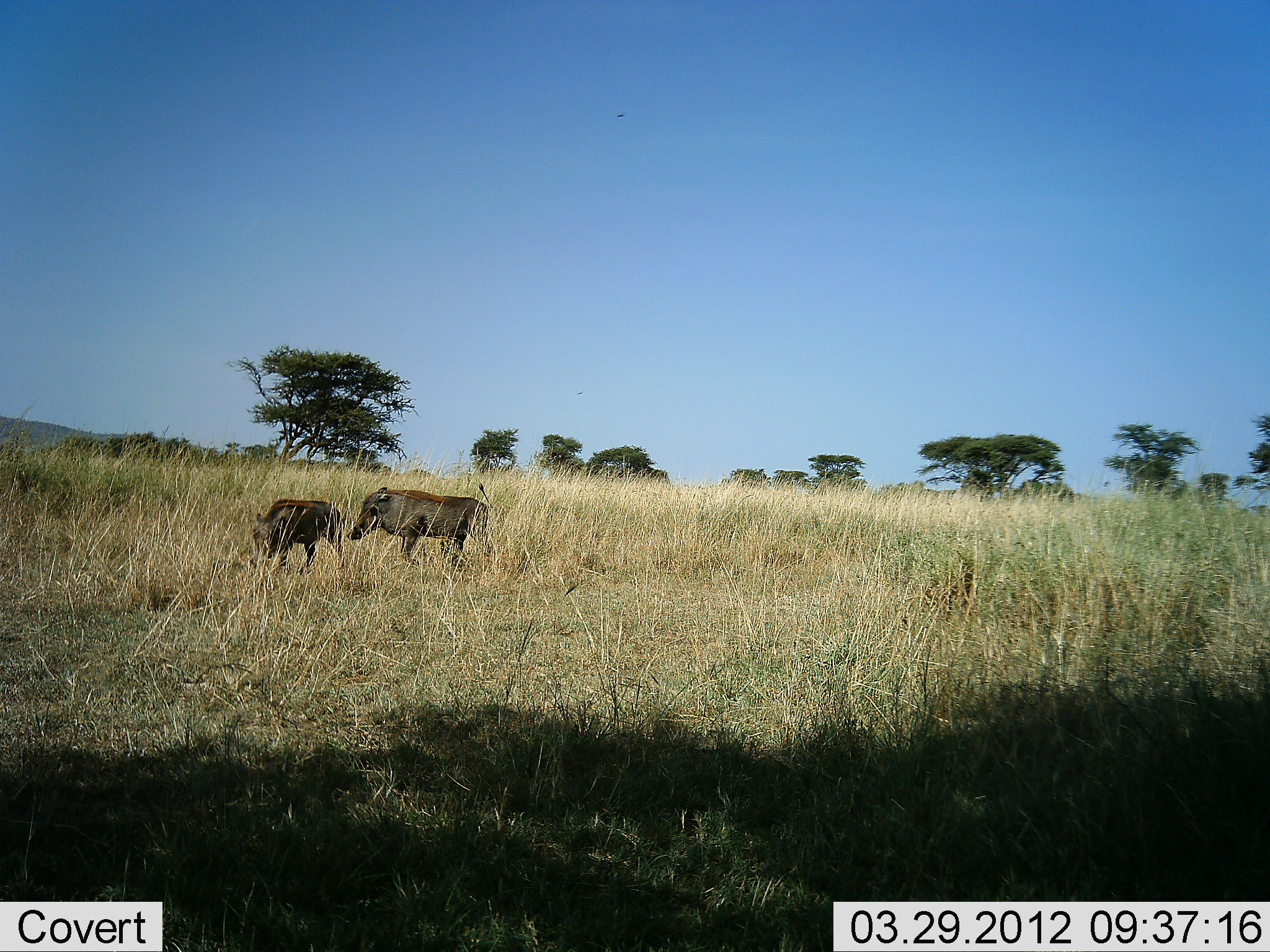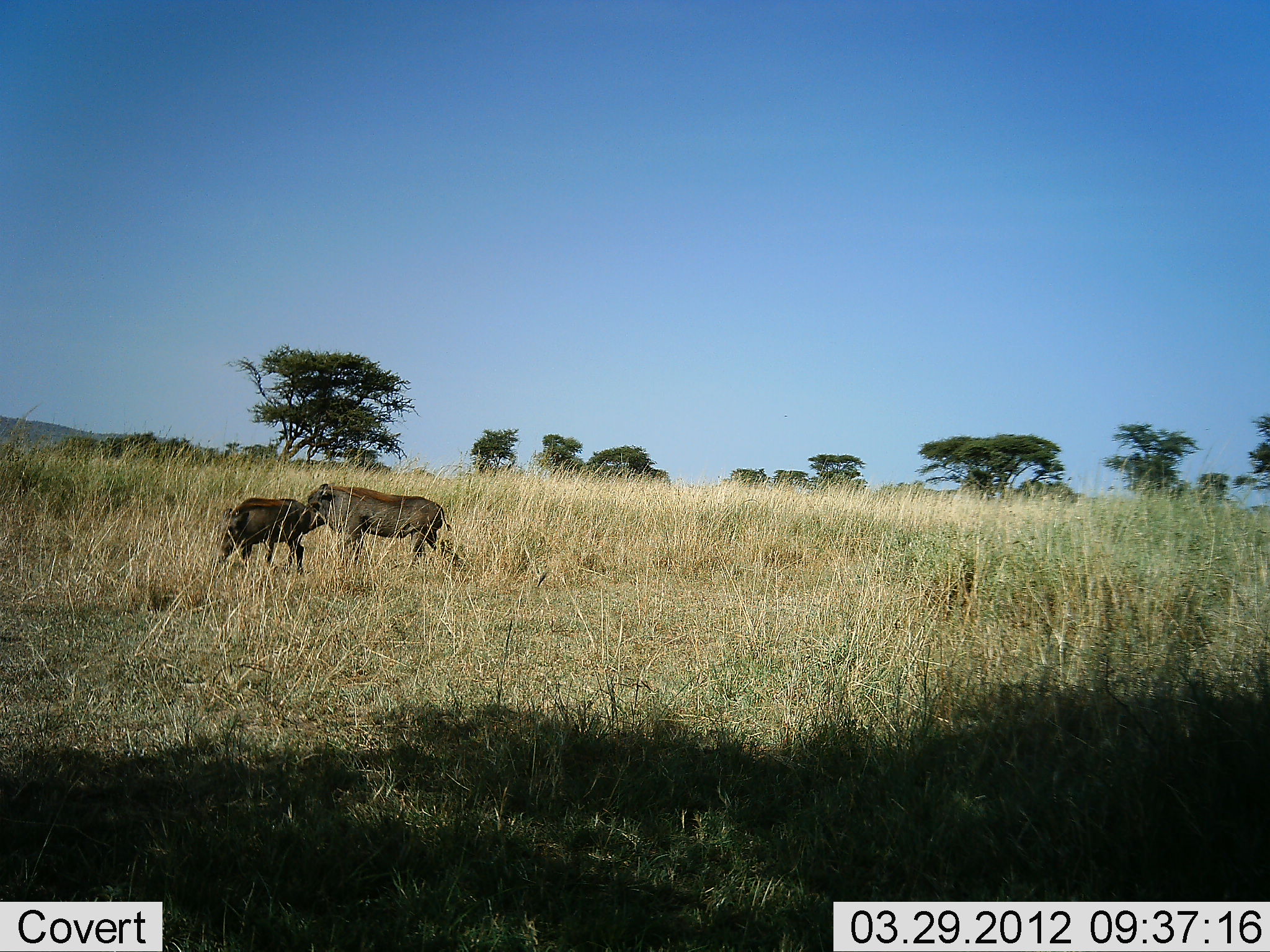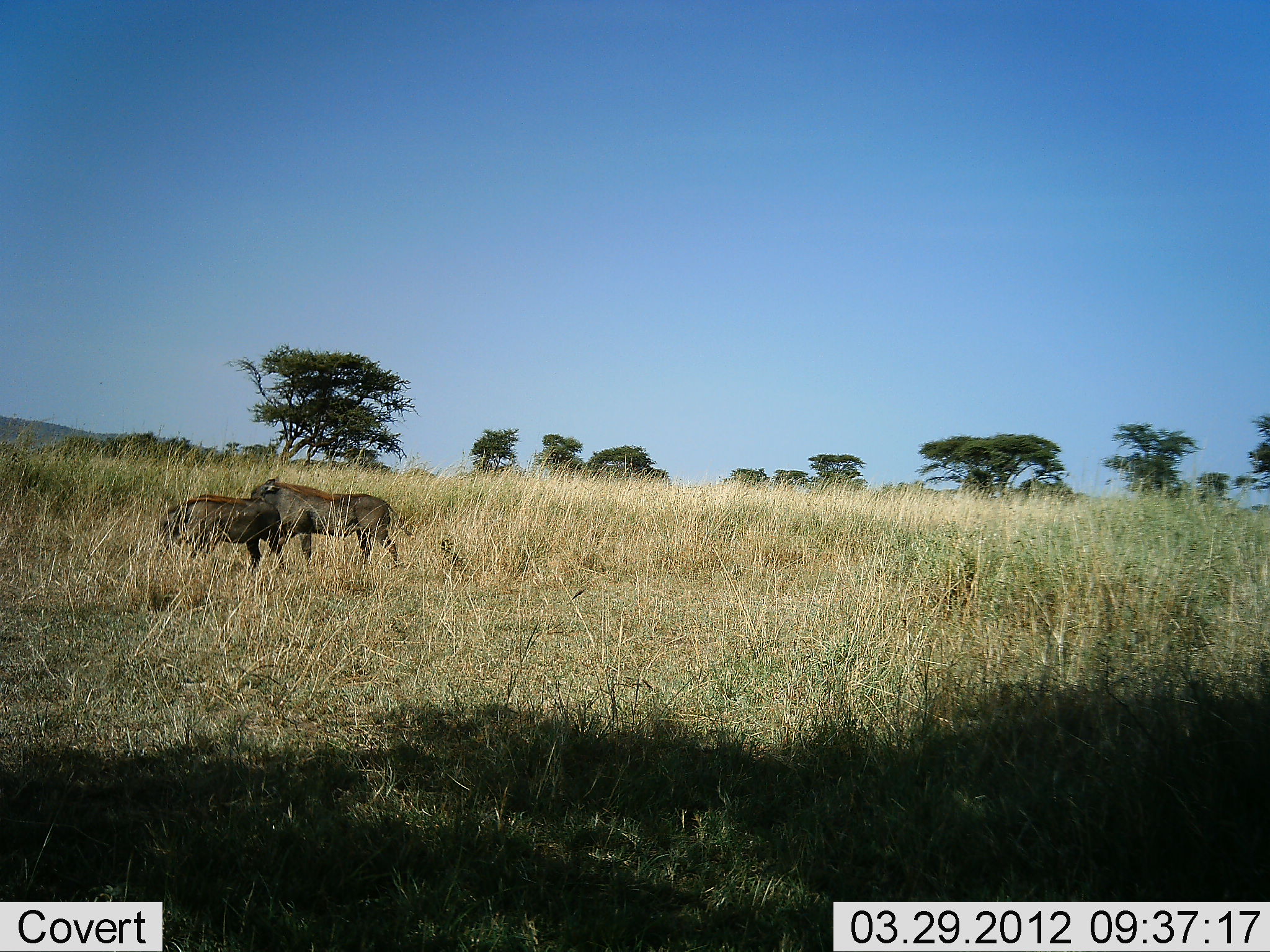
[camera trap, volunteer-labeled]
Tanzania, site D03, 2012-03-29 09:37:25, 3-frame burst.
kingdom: Animalia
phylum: Chordata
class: Mammalia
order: Artiodactyla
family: Suidae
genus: Phacochoerus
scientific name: Phacochoerus africanus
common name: warthog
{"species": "warthog (Phacochoerus africanus)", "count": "2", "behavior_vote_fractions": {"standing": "8%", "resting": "0%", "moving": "83%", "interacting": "8%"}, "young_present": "17%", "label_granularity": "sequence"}